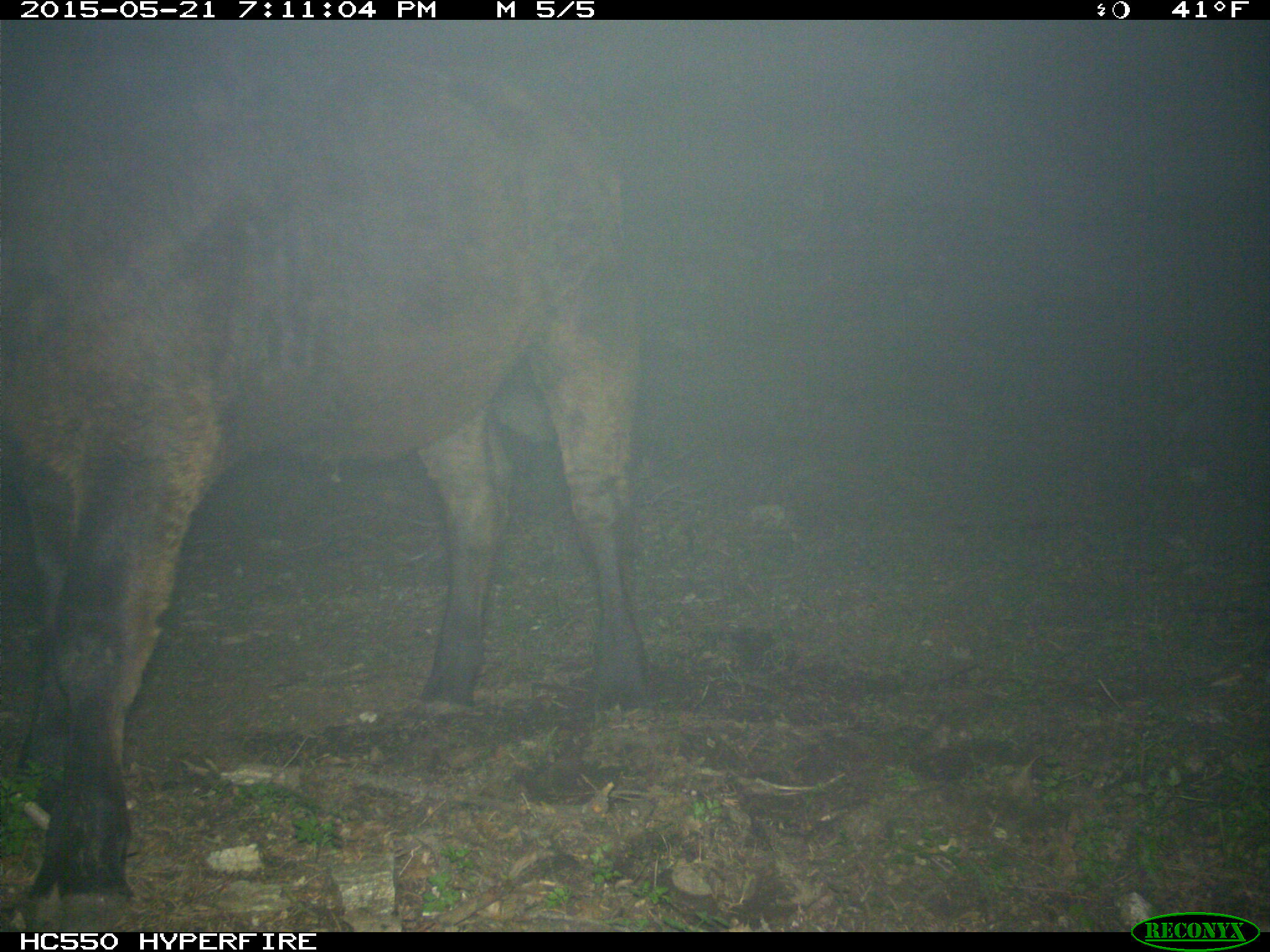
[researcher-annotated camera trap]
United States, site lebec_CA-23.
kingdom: Animalia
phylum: Chordata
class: Mammalia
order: Artiodactyla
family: Bovidae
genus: Bos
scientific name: Bos taurus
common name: domestic cow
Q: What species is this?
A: Bos taurus (domestic cow).